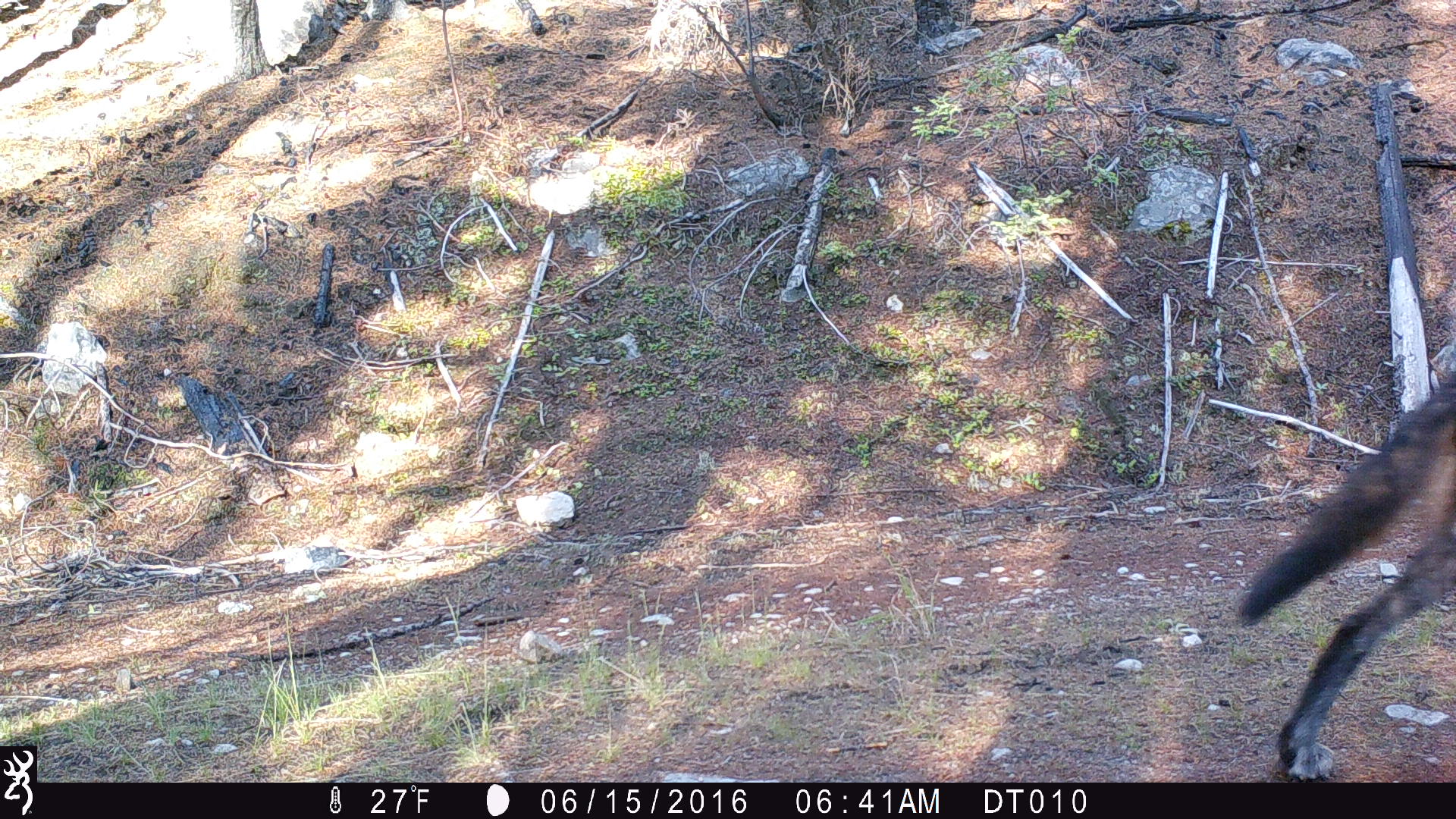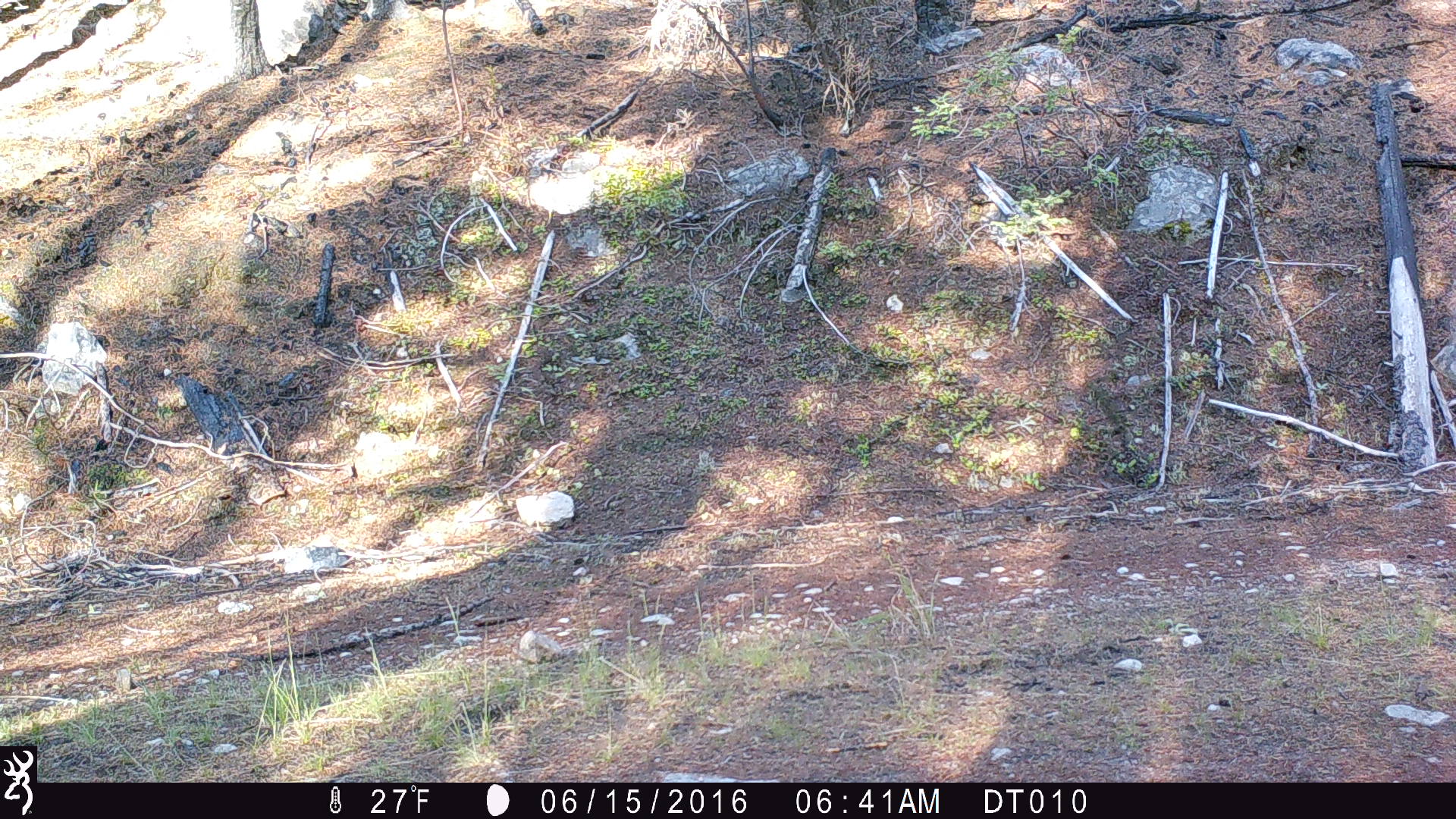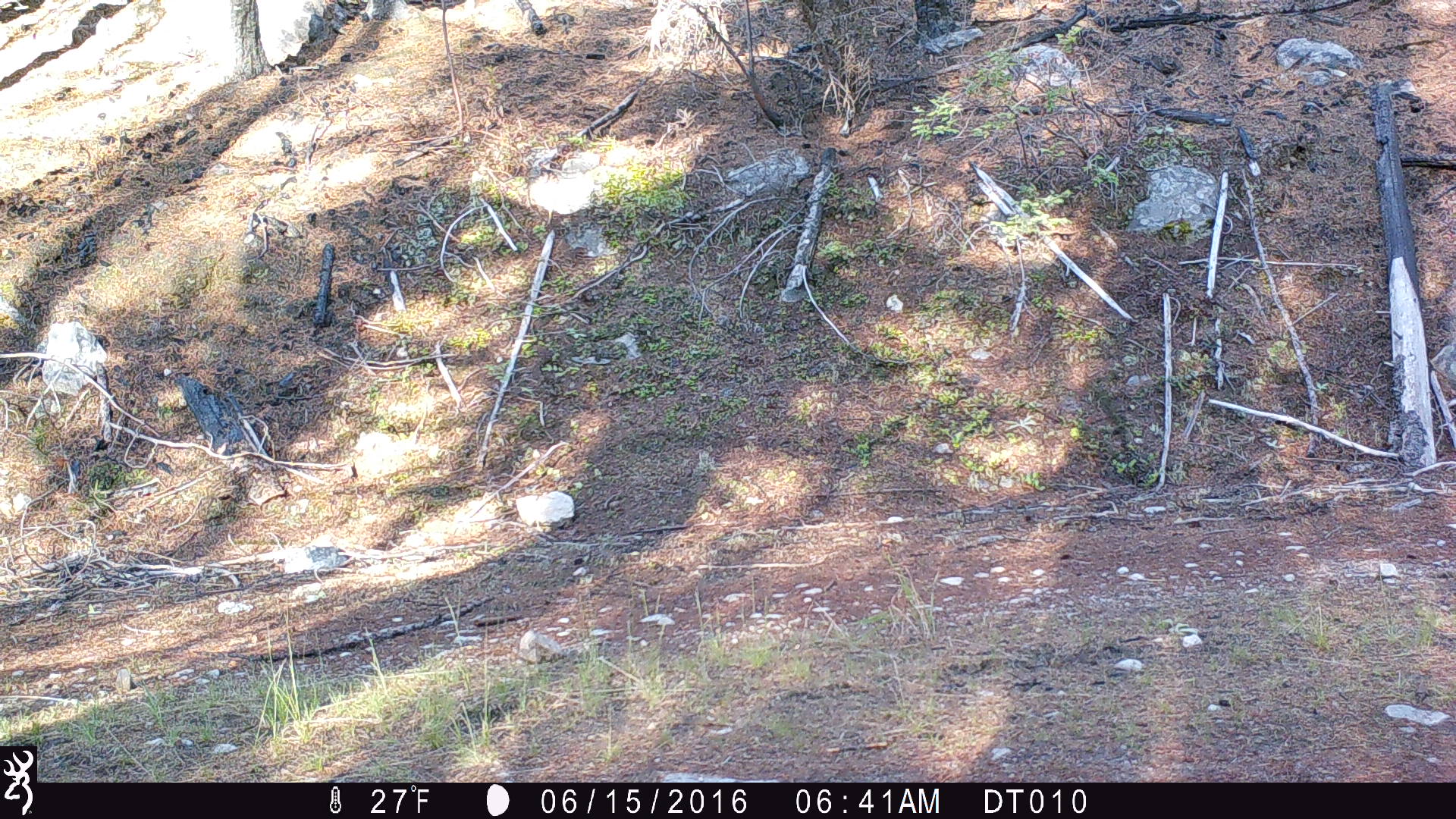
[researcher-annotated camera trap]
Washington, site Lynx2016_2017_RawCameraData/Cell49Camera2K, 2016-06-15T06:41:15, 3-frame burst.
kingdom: Animalia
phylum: Chordata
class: Mammalia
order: Carnivora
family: Canidae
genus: Canis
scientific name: Canis lupus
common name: gray wolf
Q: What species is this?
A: Canis lupus (gray wolf).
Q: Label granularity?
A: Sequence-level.